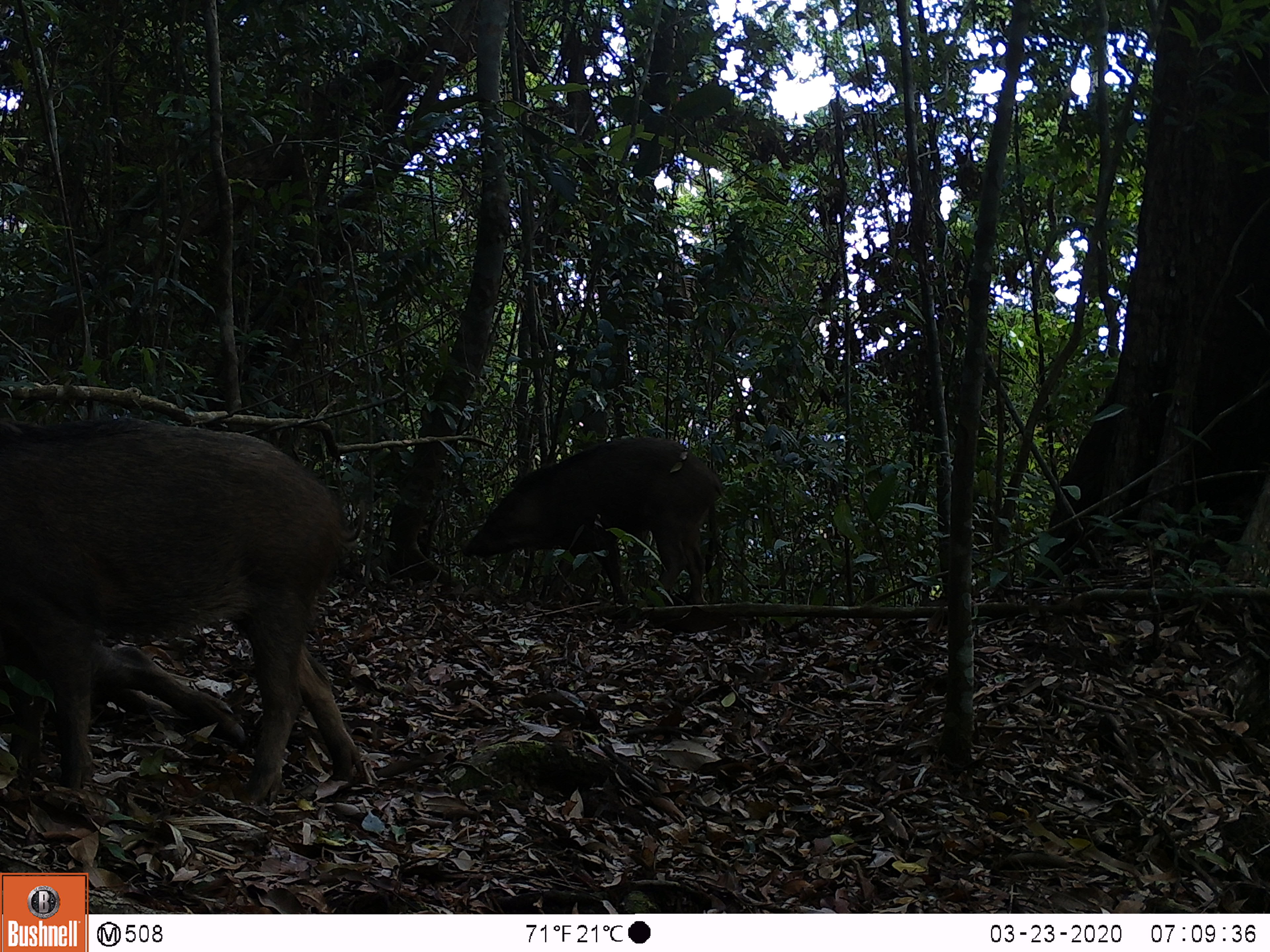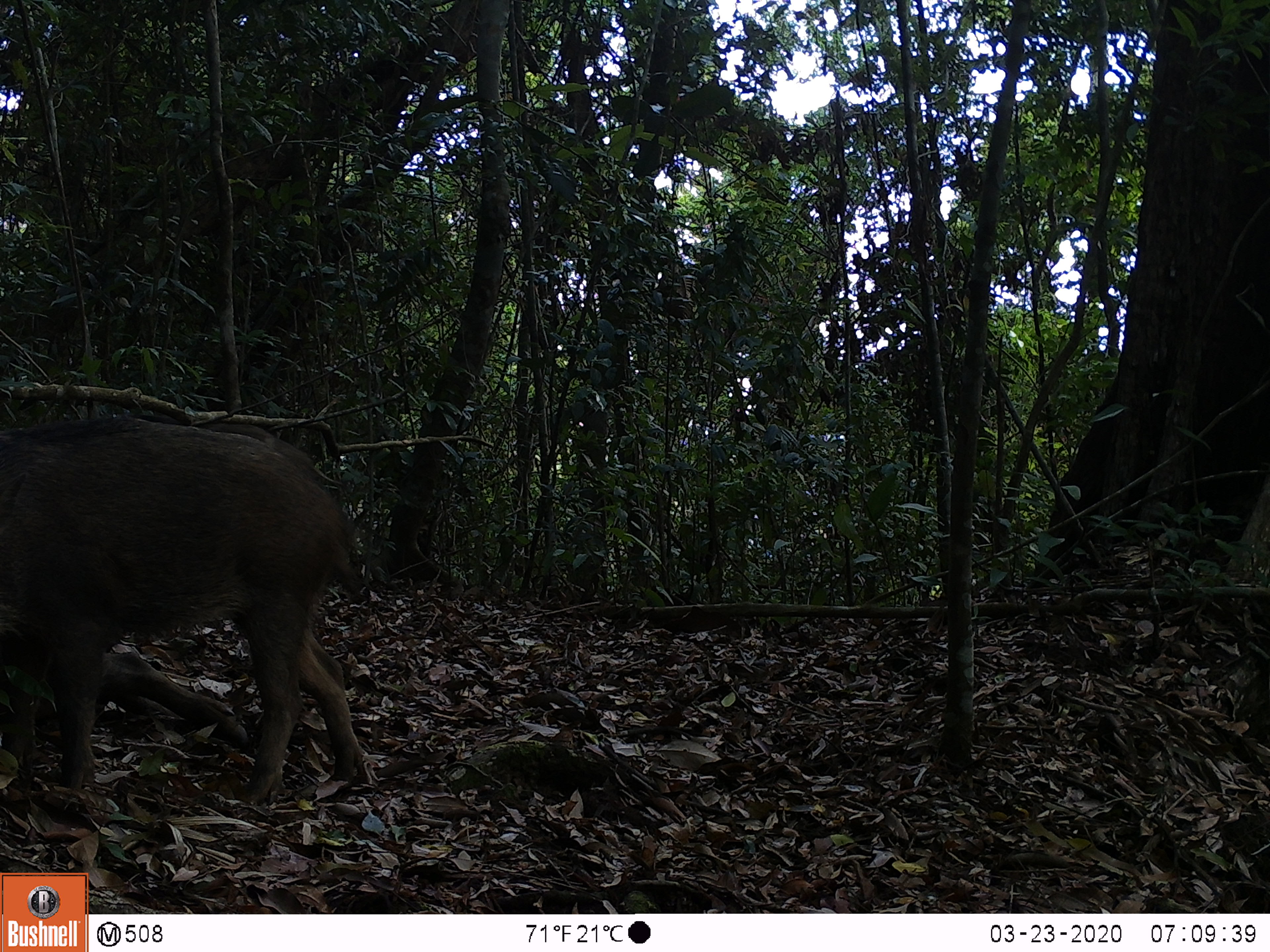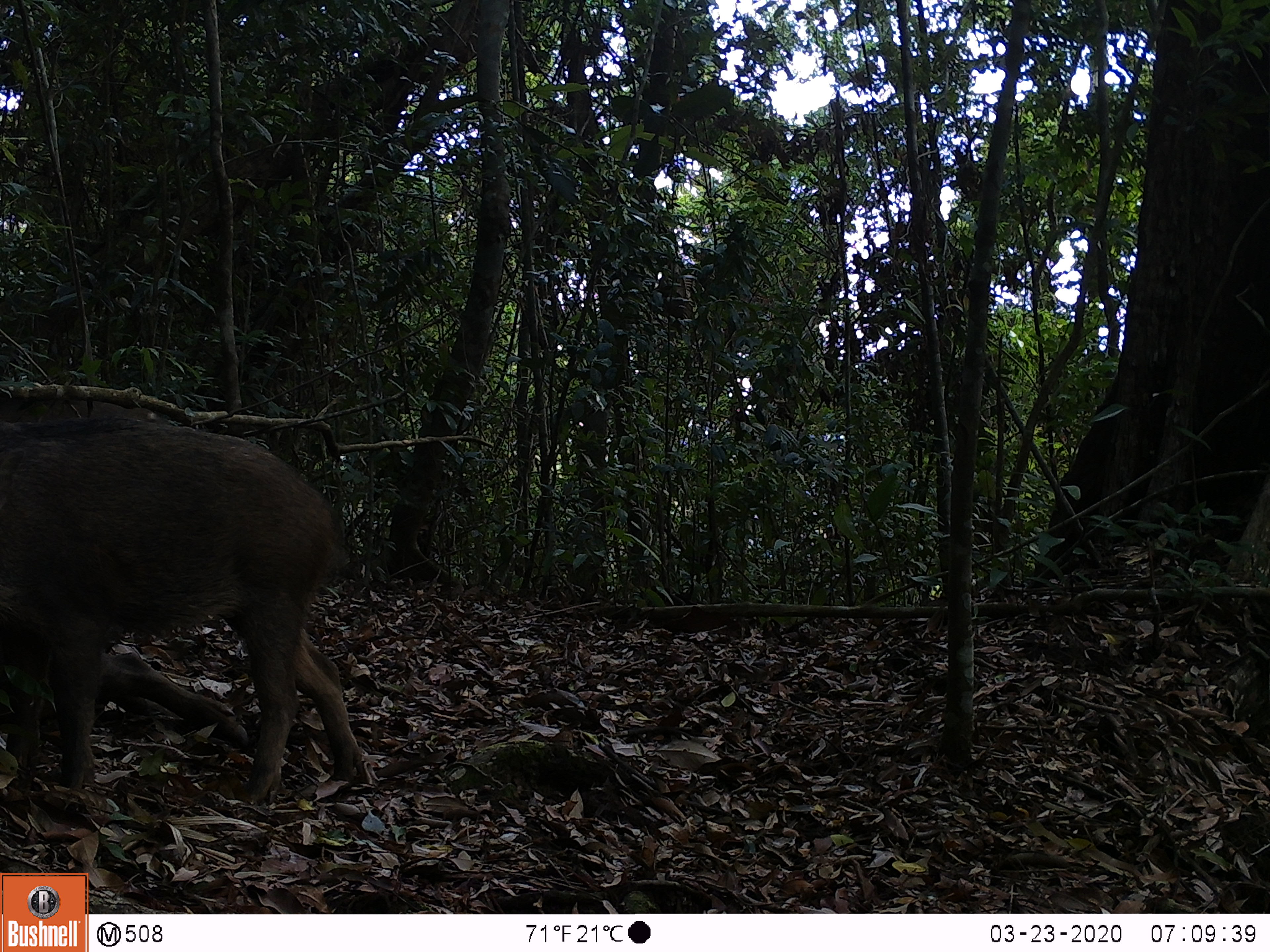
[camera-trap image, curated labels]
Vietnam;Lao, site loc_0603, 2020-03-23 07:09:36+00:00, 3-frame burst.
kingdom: Animalia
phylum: Chordata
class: Mammalia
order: Artiodactyla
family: Suidae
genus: Sus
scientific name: Sus scrofa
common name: eurasian wild pig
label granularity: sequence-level